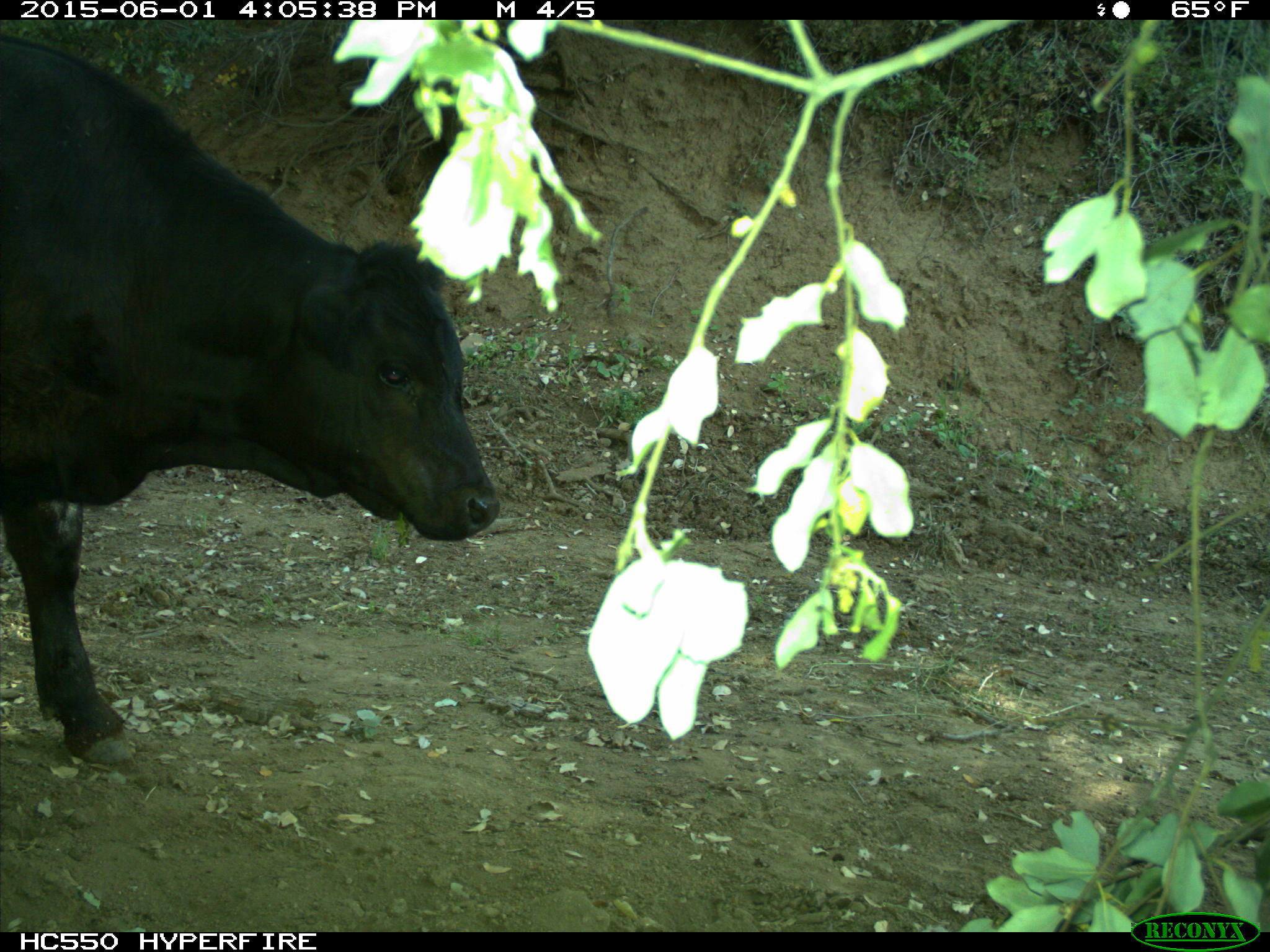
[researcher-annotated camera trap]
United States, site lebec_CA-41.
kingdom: Animalia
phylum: Chordata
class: Mammalia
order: Artiodactyla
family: Bovidae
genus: Bos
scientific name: Bos taurus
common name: domestic cow